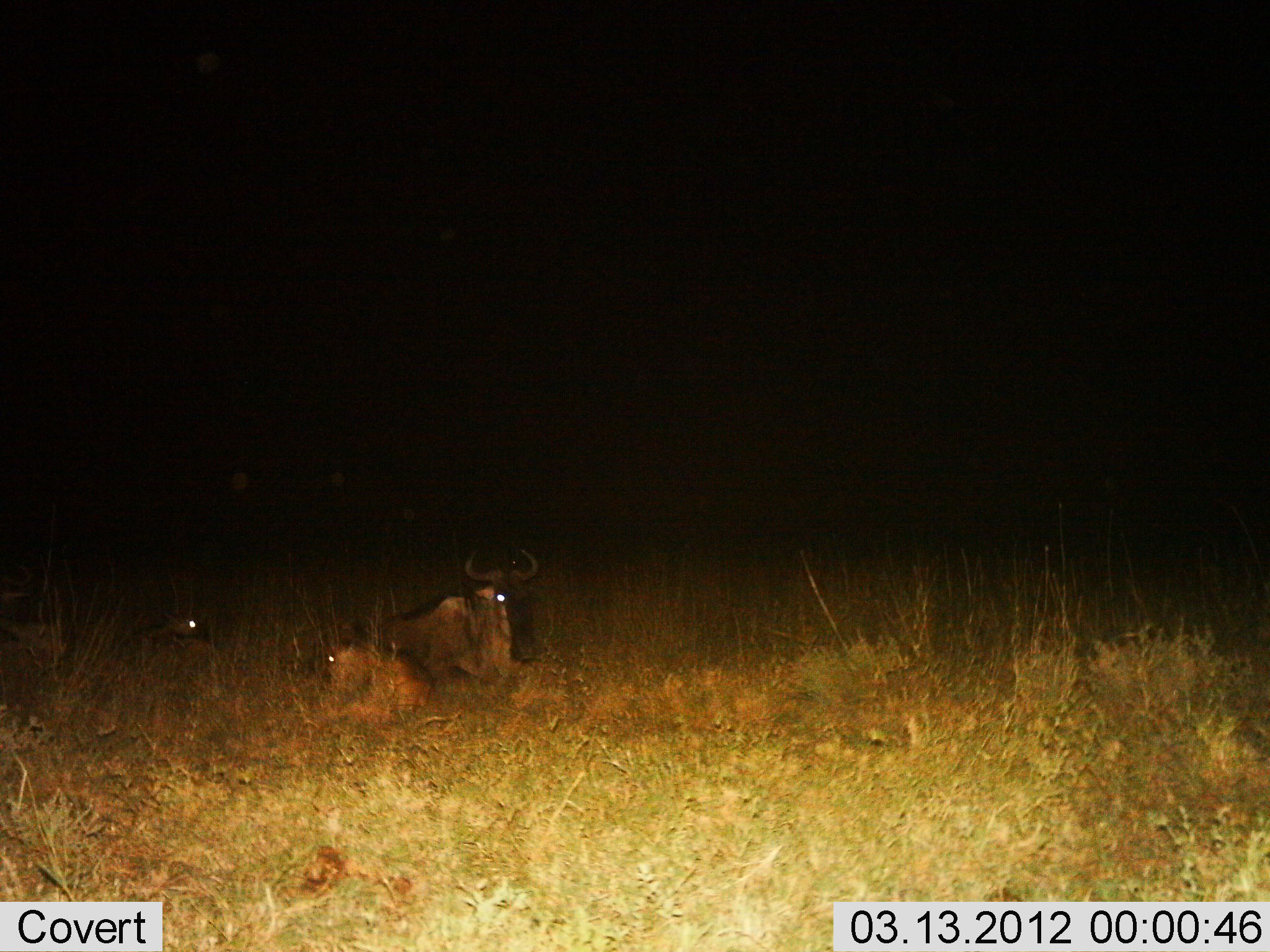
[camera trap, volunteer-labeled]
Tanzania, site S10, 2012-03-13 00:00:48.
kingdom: Animalia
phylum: Chordata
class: Mammalia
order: Artiodactyla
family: Bovidae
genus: Connochaetes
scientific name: Connochaetes taurinus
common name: blue wildebeest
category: wildebeest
Wildebeest (blue wildebeest) (Connochaetes taurinus), count 3. Behavior (volunteer vote fractions): standing 0%, resting 100%, moving 0%, interacting 0%. Young present (vote fraction): 68%. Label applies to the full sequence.